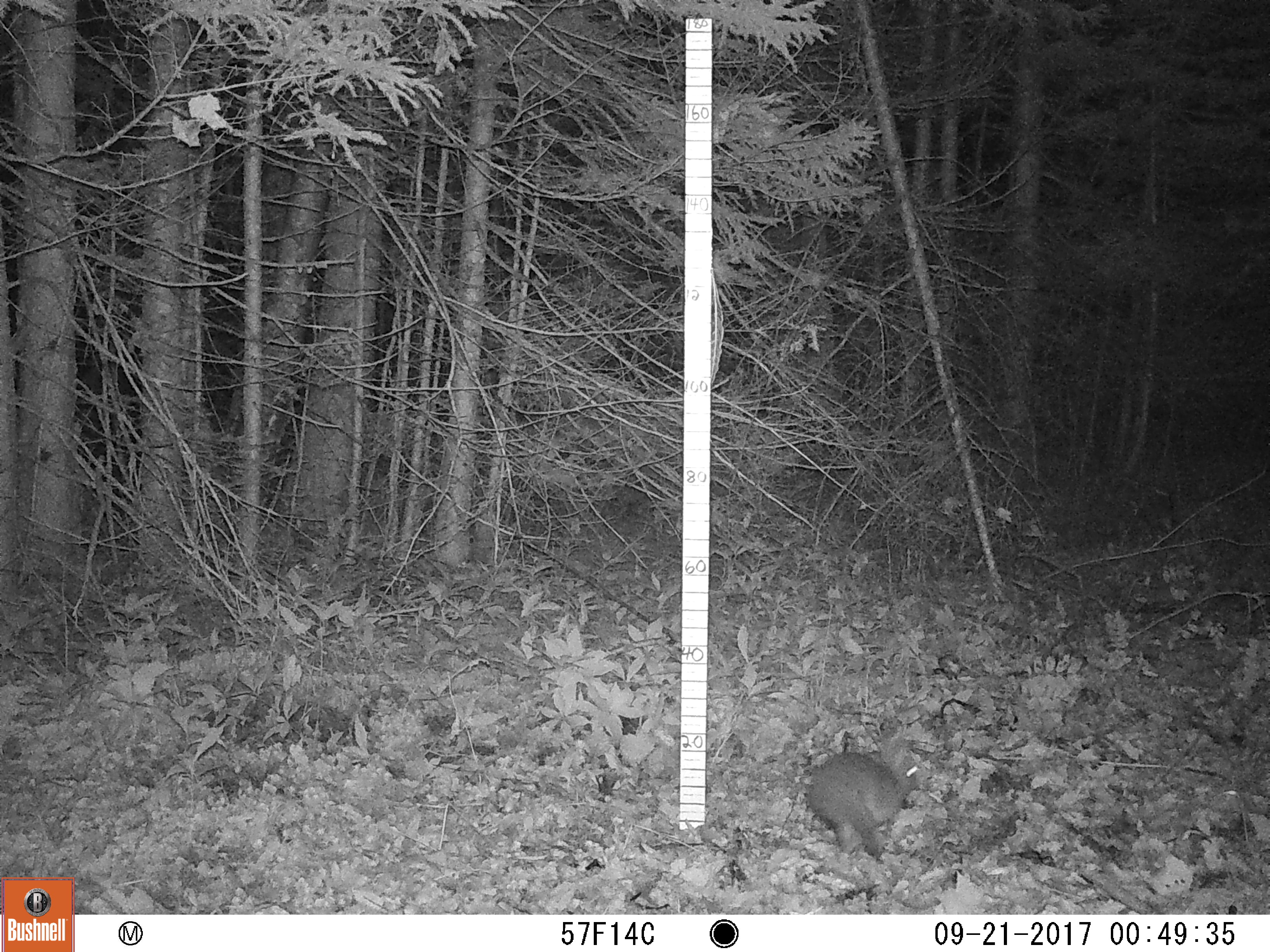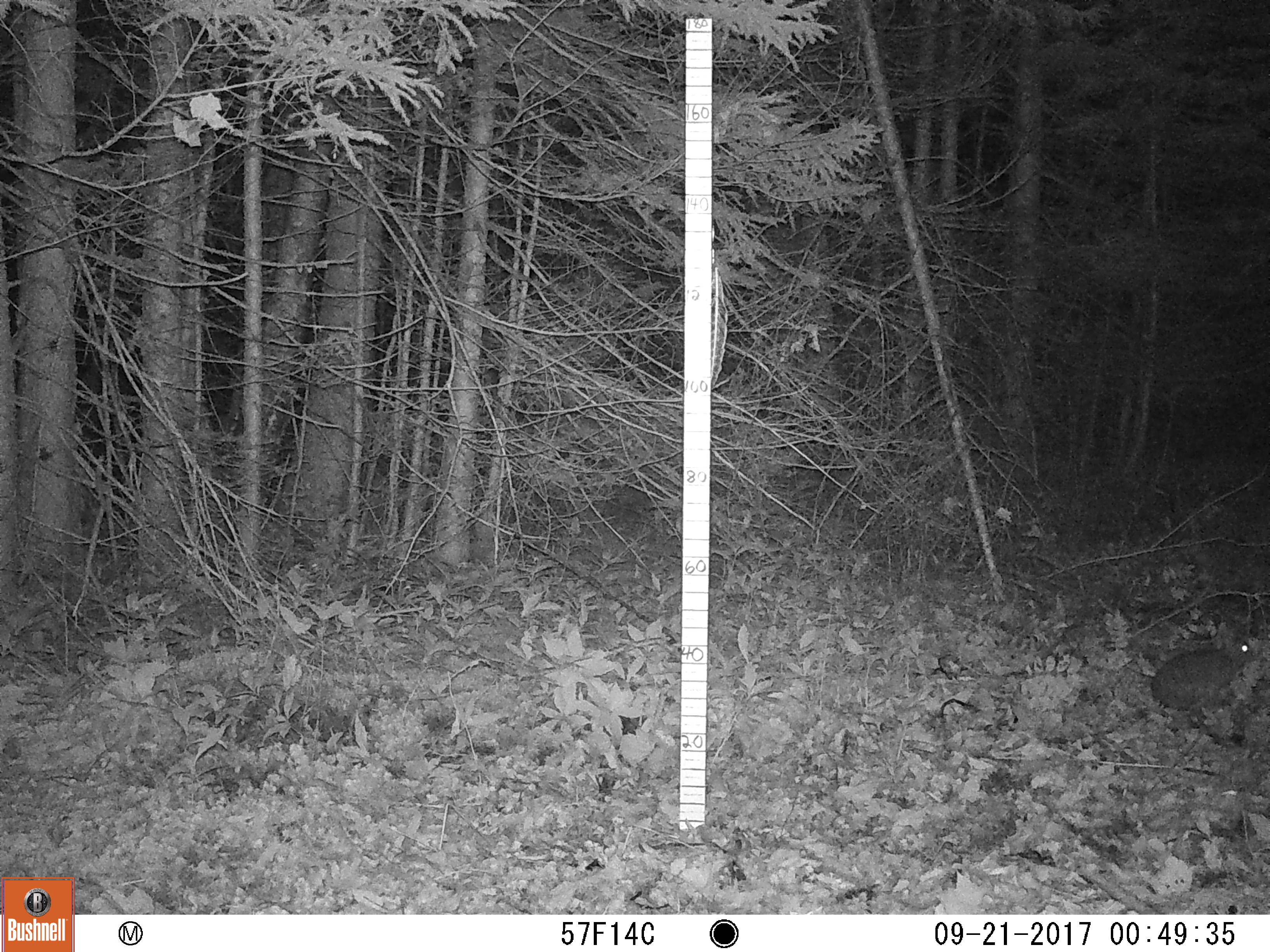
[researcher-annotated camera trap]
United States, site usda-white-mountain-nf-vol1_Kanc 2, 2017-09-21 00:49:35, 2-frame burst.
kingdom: Animalia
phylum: Chordata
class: Mammalia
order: Lagomorpha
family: Leporidae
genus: Lepus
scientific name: Lepus americanus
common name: snowshoe hare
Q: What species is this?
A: Snowshoe hare (Lepus americanus).